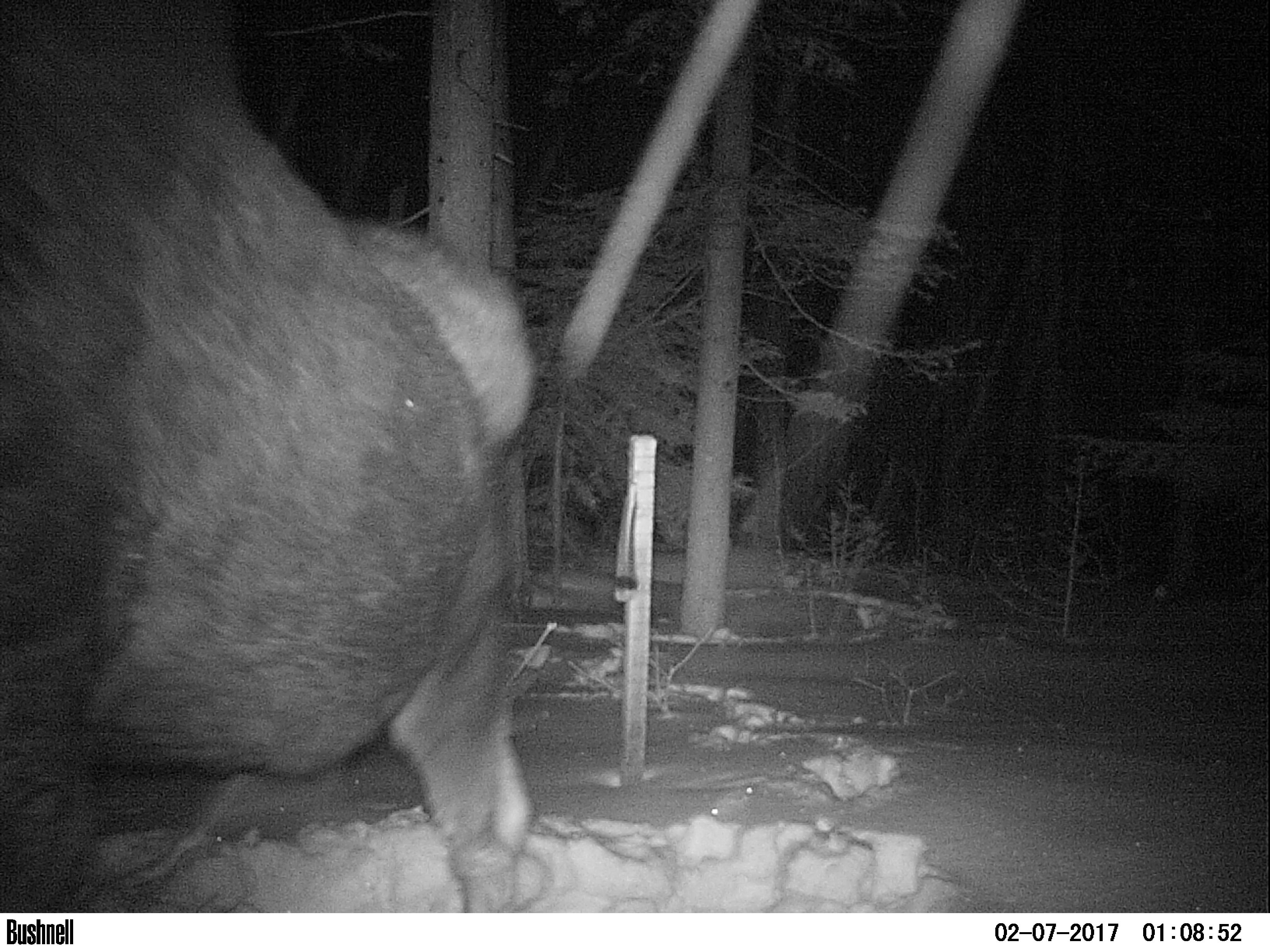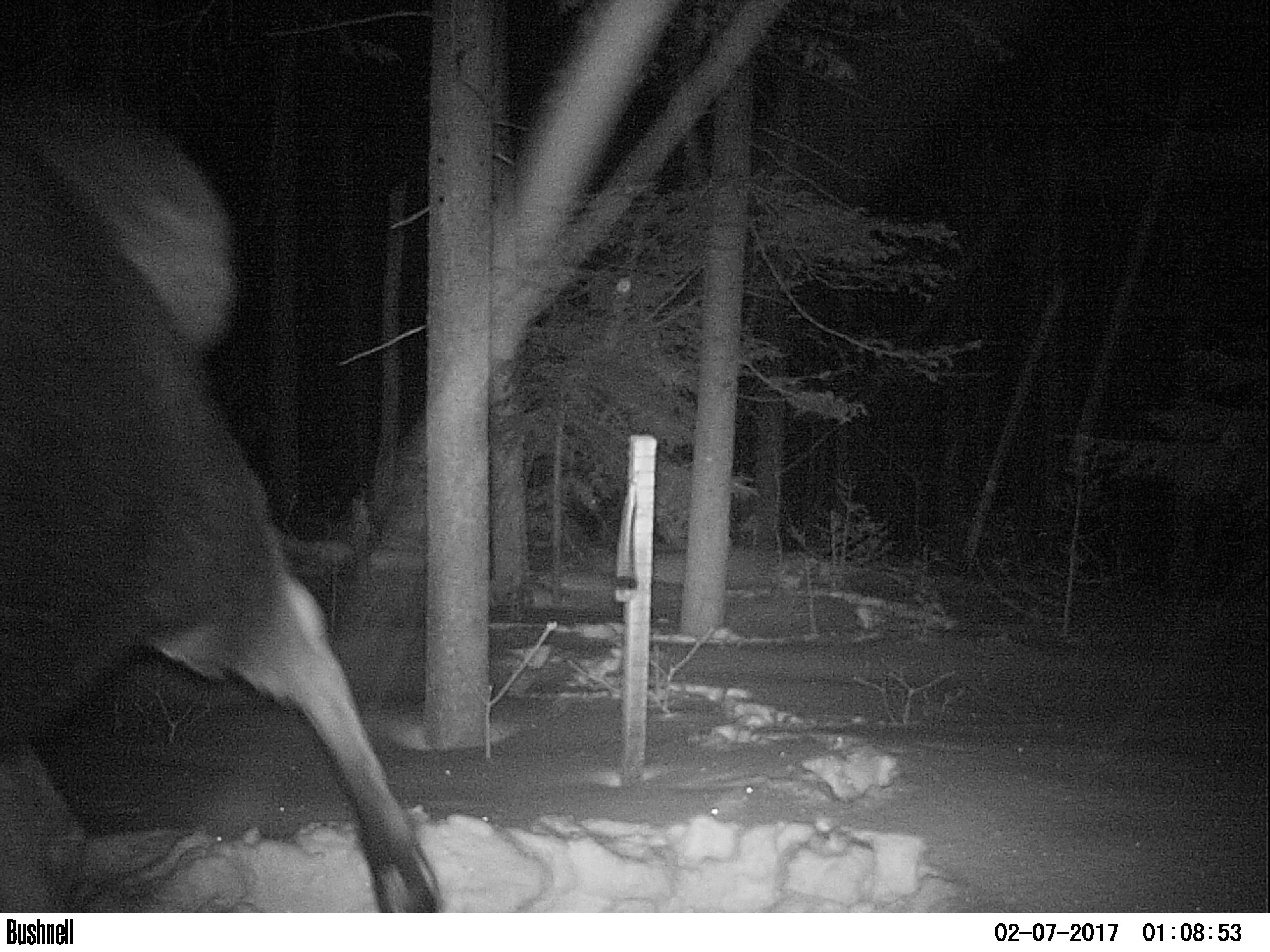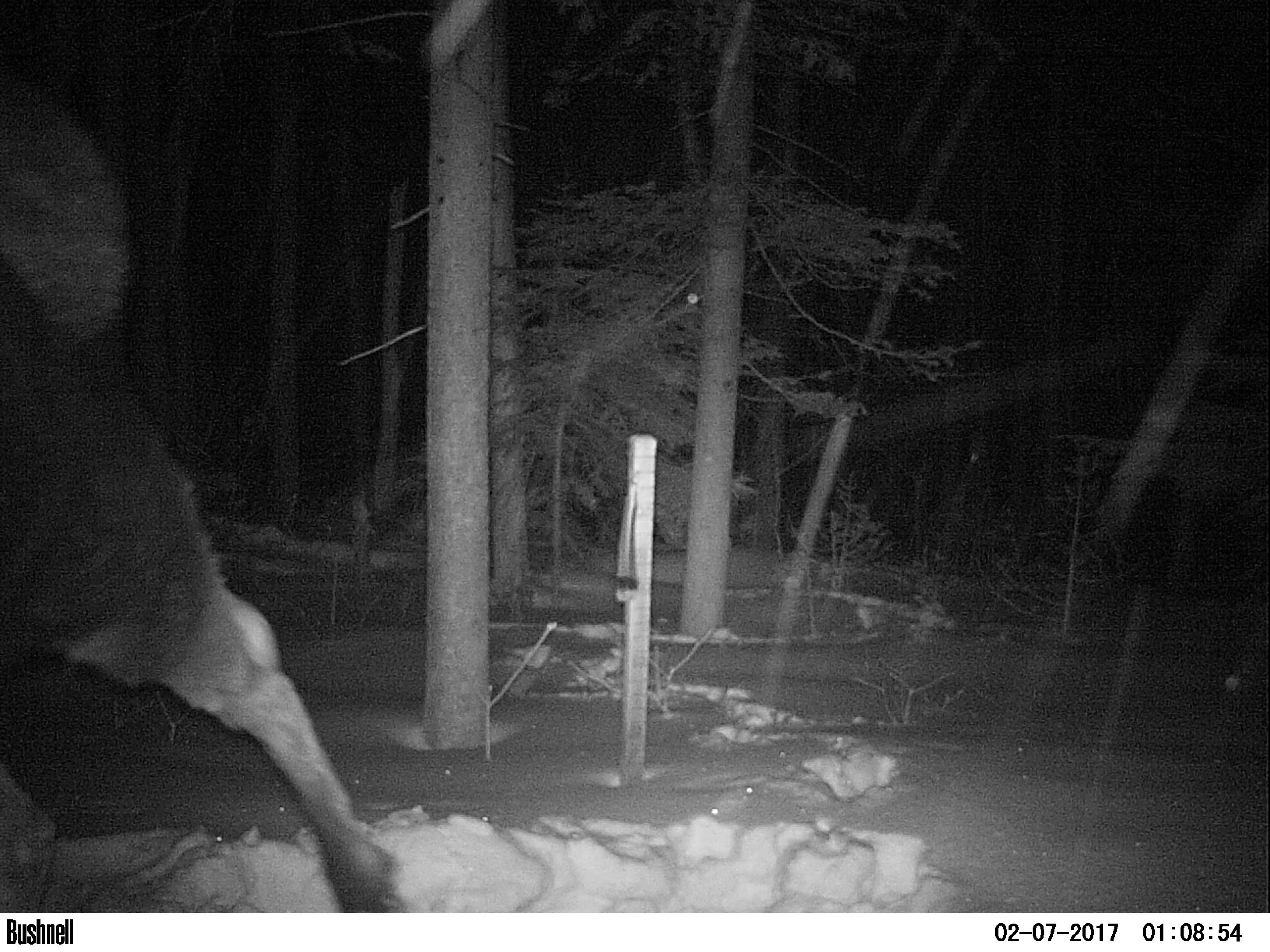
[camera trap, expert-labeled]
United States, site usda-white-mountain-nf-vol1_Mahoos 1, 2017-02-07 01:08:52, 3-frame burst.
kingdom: Animalia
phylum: Chordata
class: Mammalia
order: Artiodactyla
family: Cervidae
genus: Alces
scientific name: Alces alces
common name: moose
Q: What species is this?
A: Moose (Alces alces).